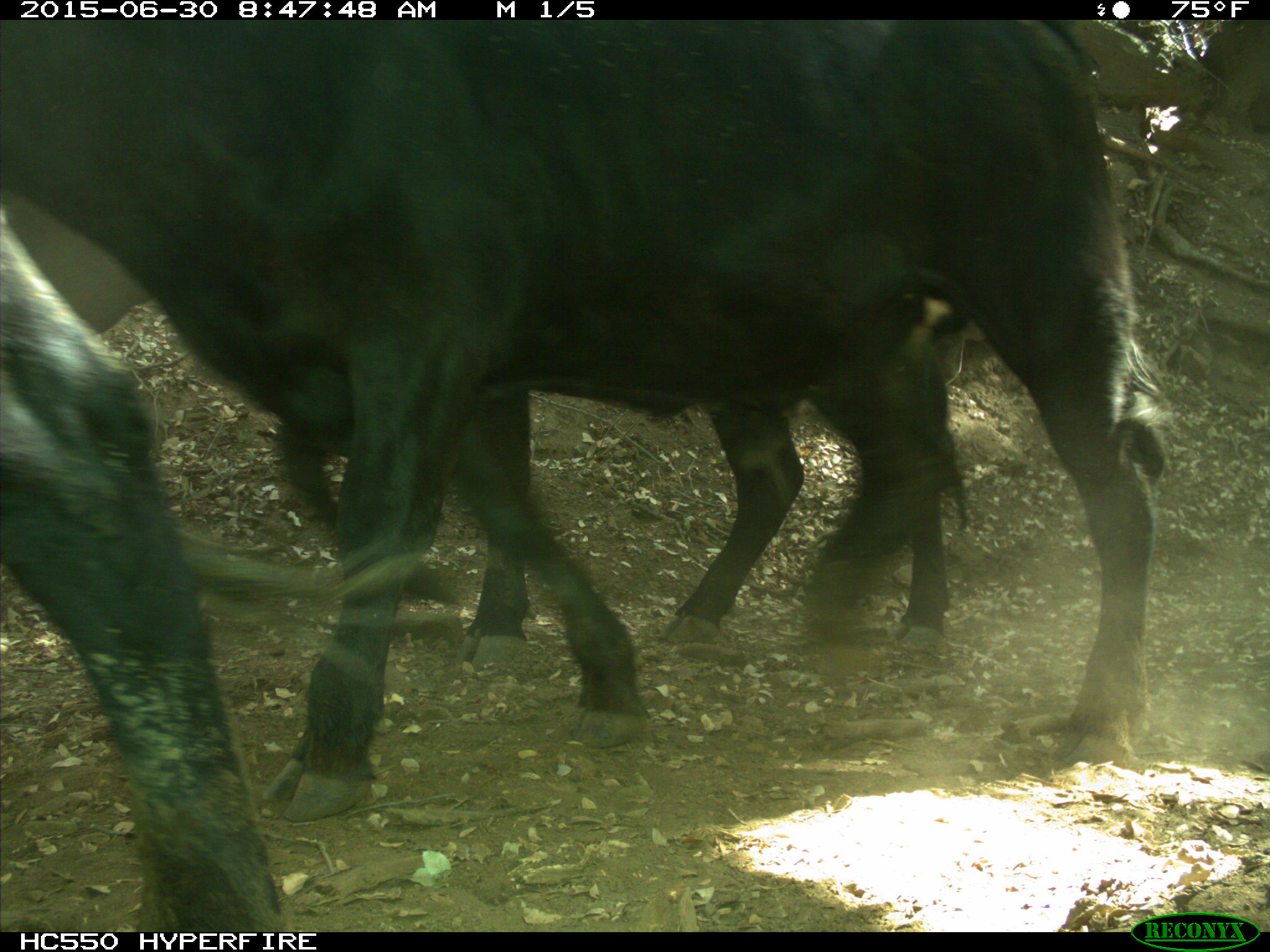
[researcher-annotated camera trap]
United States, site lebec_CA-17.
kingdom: Animalia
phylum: Chordata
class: Mammalia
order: Artiodactyla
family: Bovidae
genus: Bos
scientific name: Bos taurus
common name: domestic cow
Bos taurus (domestic cow).